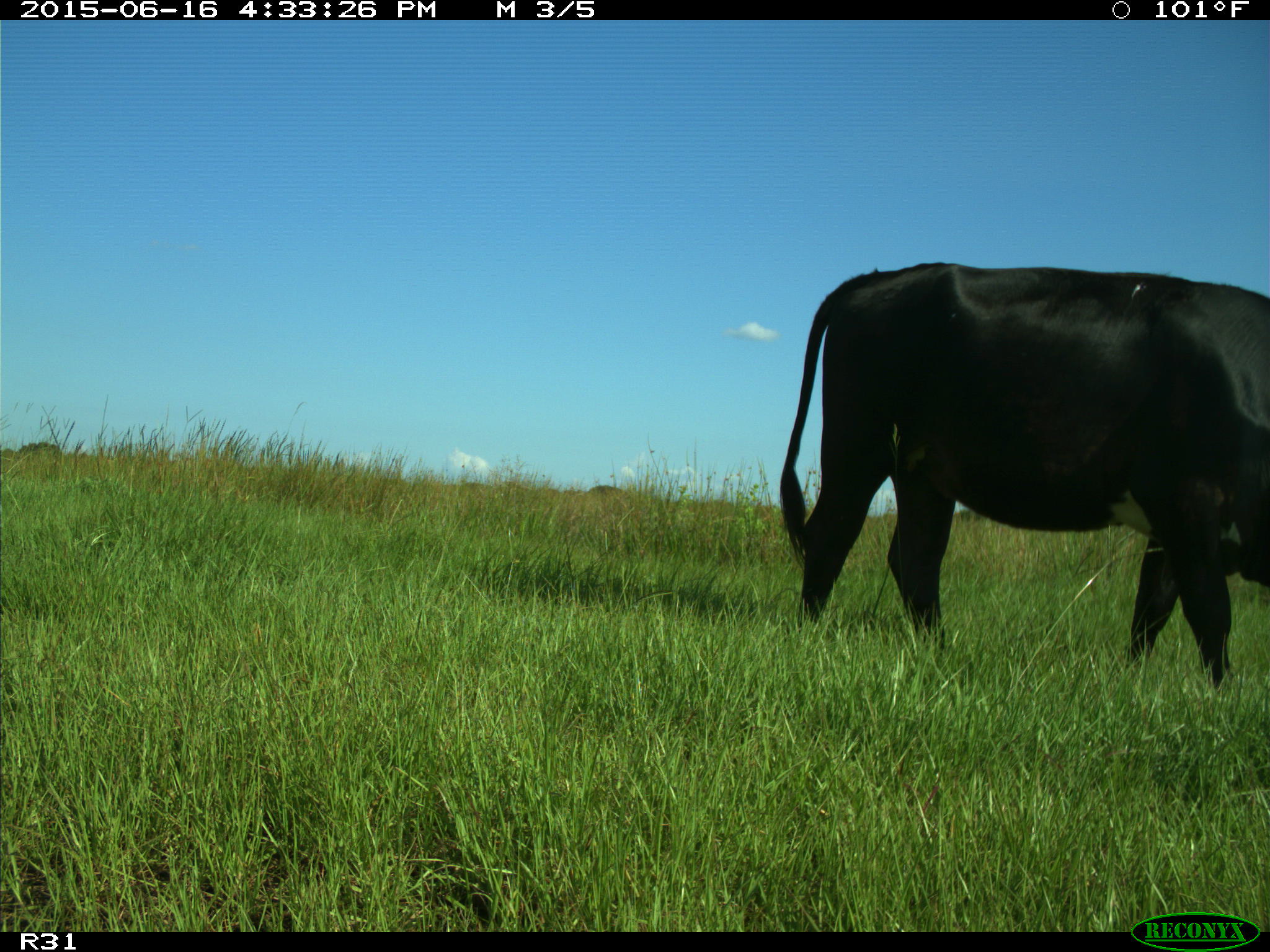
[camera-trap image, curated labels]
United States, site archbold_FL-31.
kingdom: Animalia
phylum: Chordata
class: Mammalia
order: Artiodactyla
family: Bovidae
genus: Bos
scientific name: Bos taurus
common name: domestic cow